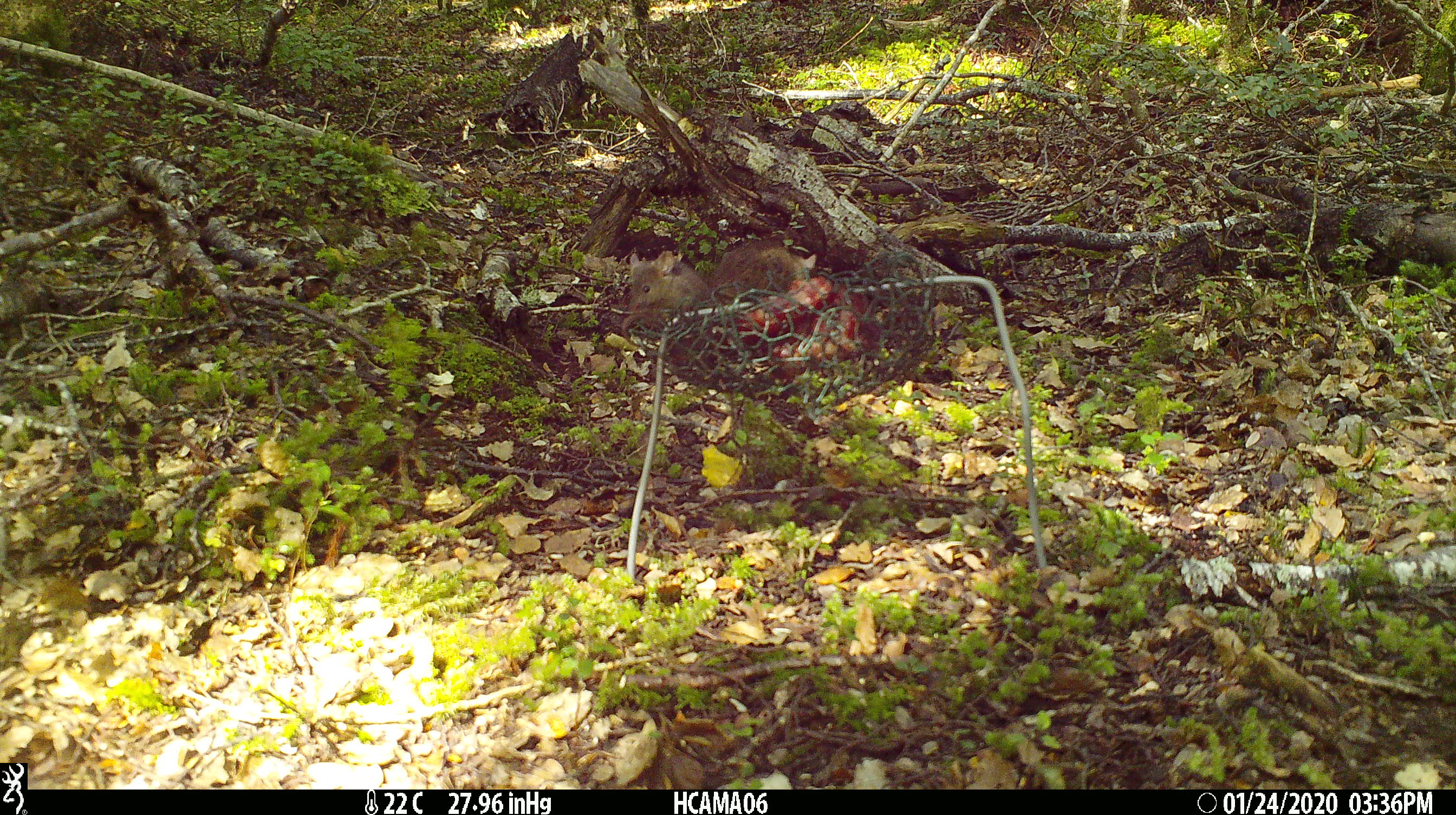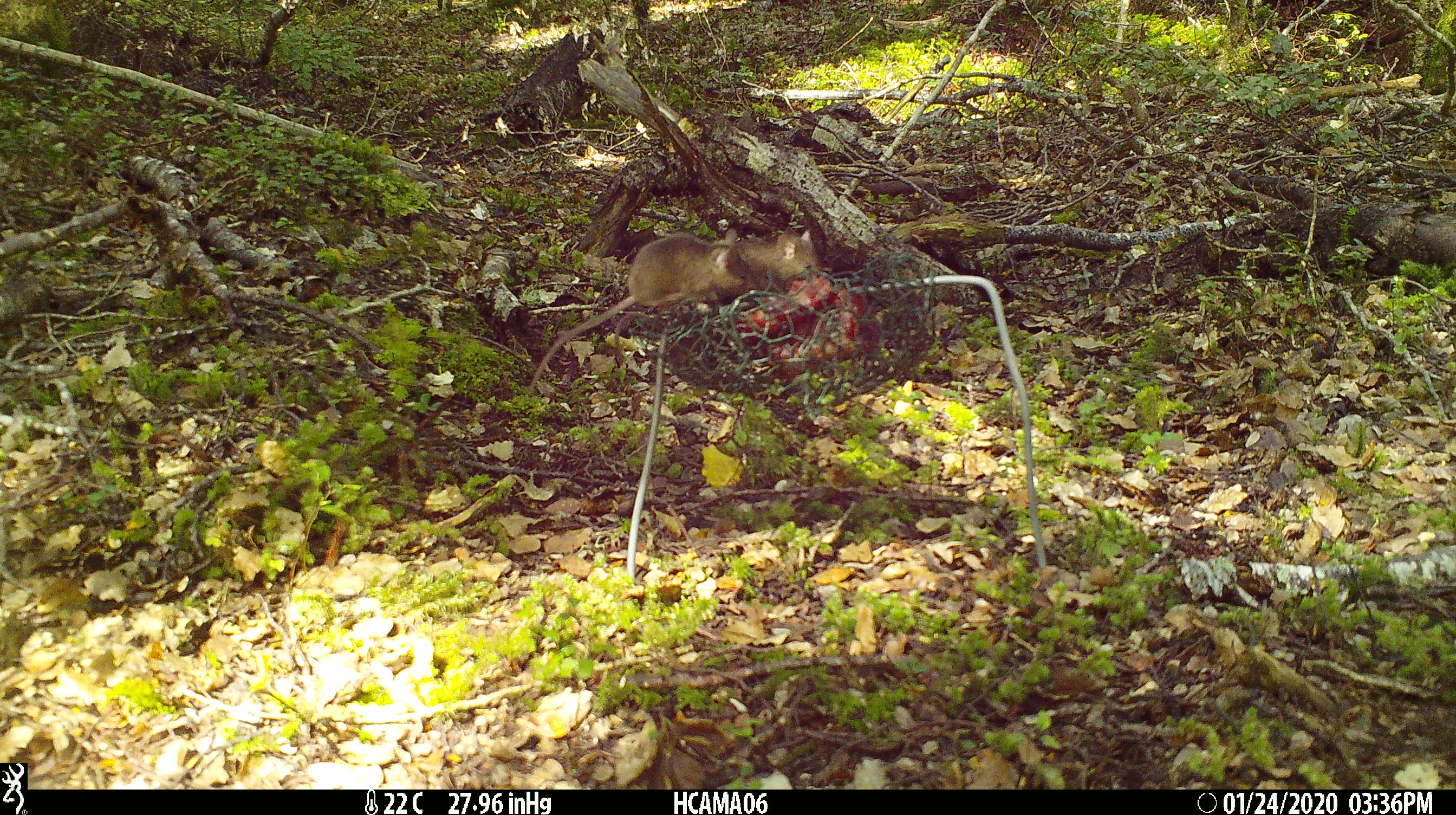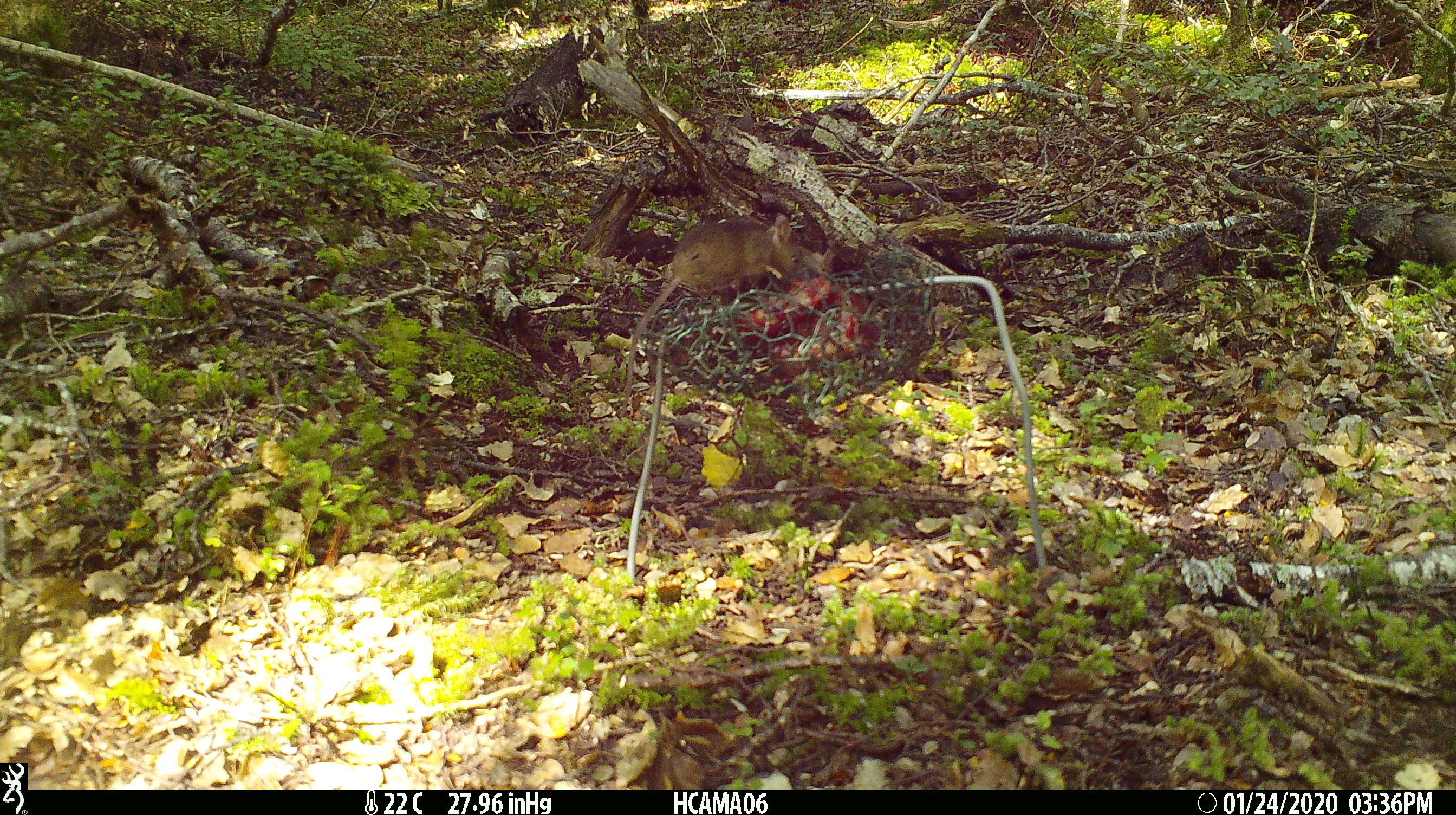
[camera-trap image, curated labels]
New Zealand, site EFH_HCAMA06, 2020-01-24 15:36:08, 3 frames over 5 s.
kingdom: Animalia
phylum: Chordata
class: Mammalia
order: Rodentia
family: Muridae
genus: Mus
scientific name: Mus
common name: mouse